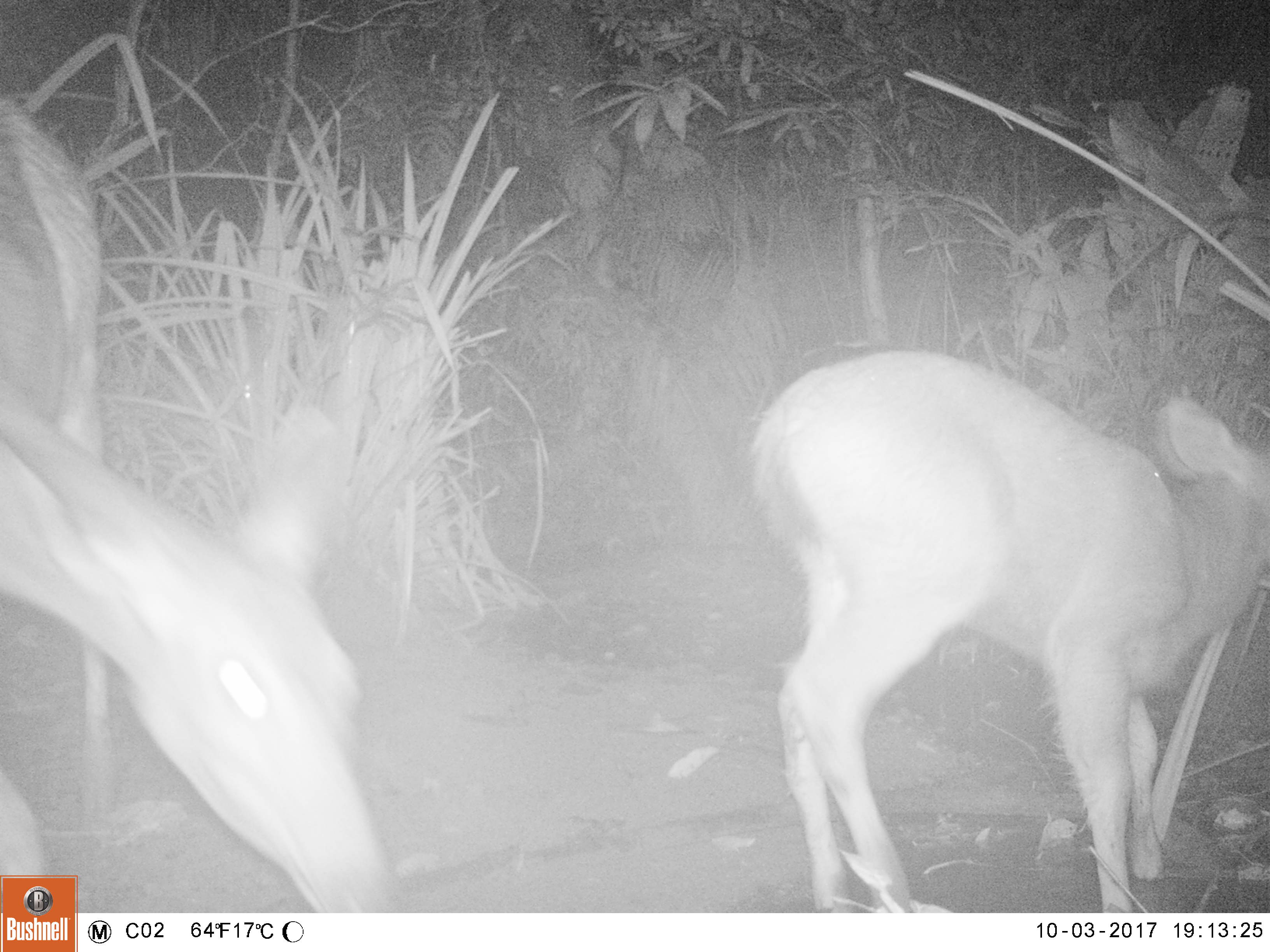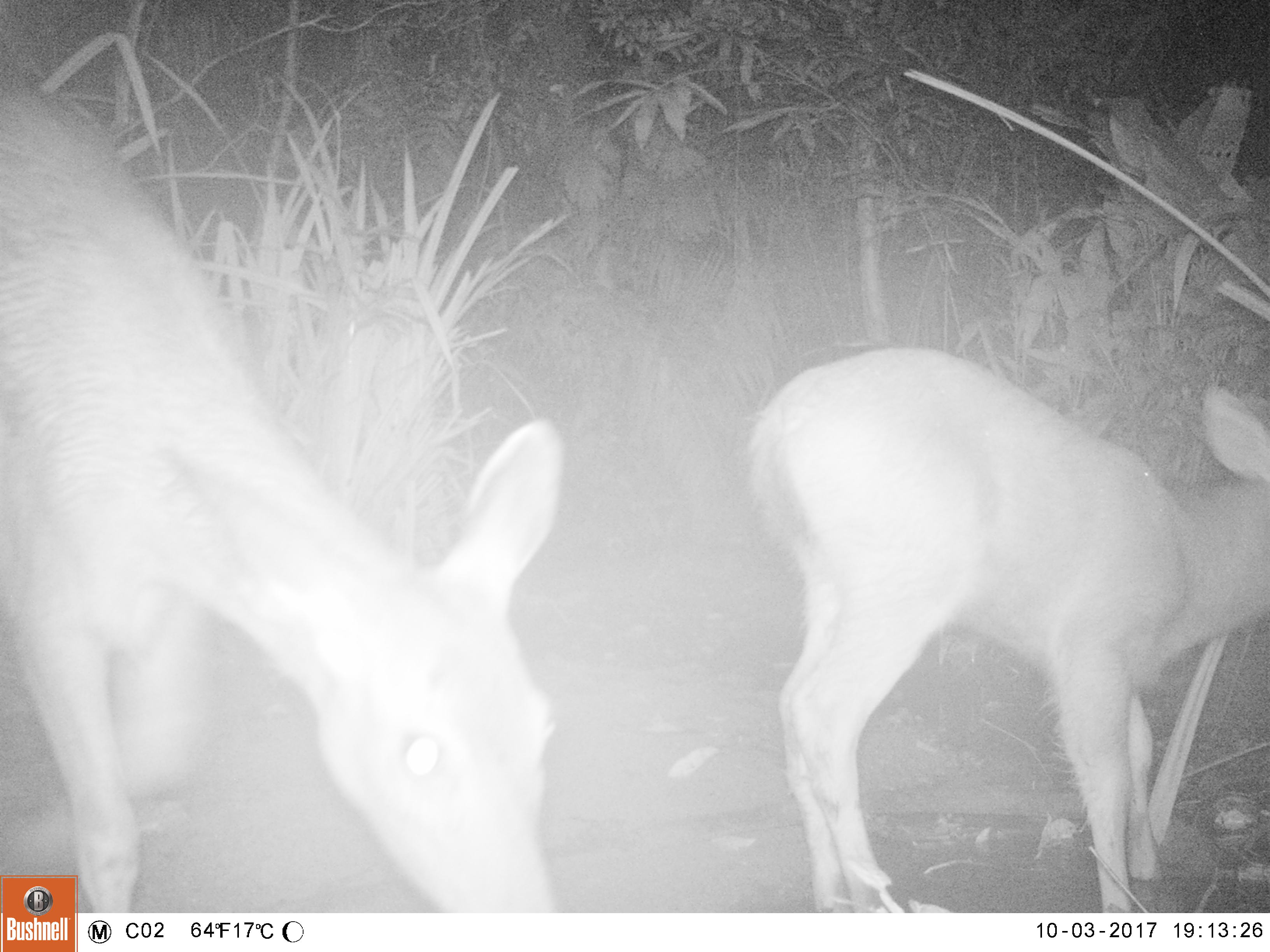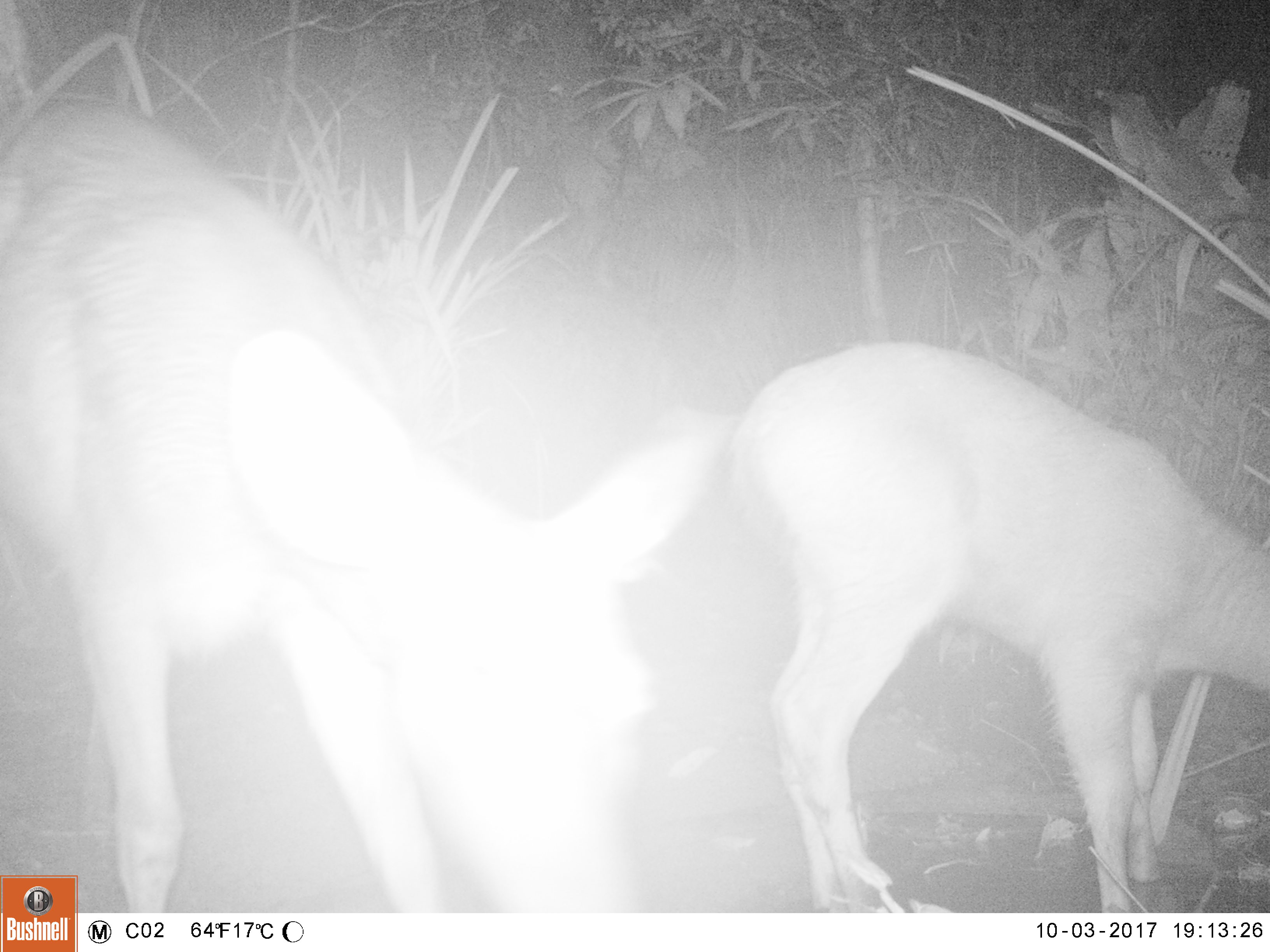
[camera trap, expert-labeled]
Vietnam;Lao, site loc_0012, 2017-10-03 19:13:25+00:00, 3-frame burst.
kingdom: Animalia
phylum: Chordata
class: Mammalia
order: Artiodactyla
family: Cervidae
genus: Rusa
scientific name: Rusa unicolor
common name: sambar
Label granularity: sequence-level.